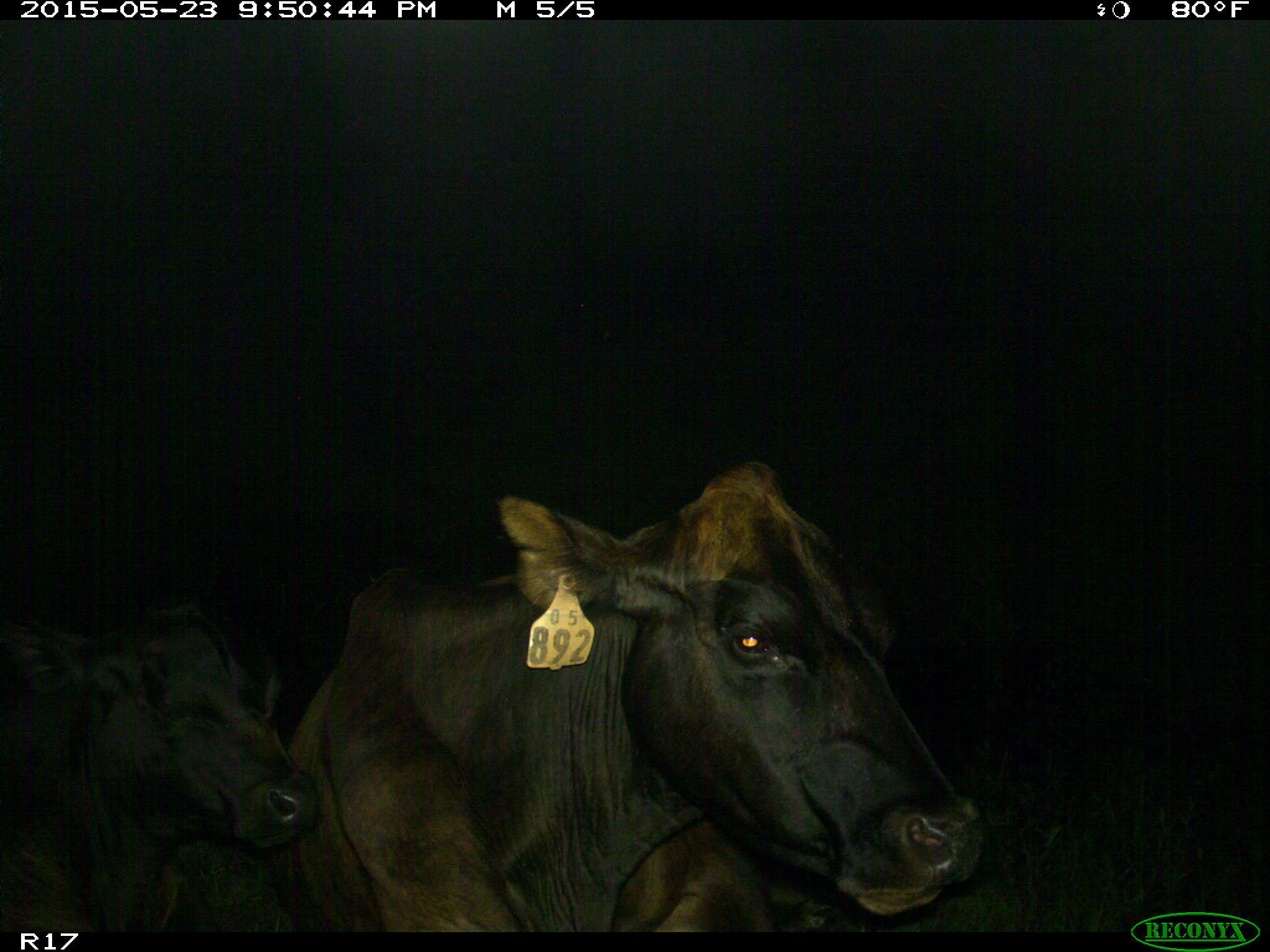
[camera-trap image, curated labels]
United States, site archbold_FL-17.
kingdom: Animalia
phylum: Chordata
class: Mammalia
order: Artiodactyla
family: Bovidae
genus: Bos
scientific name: Bos taurus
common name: domestic cow